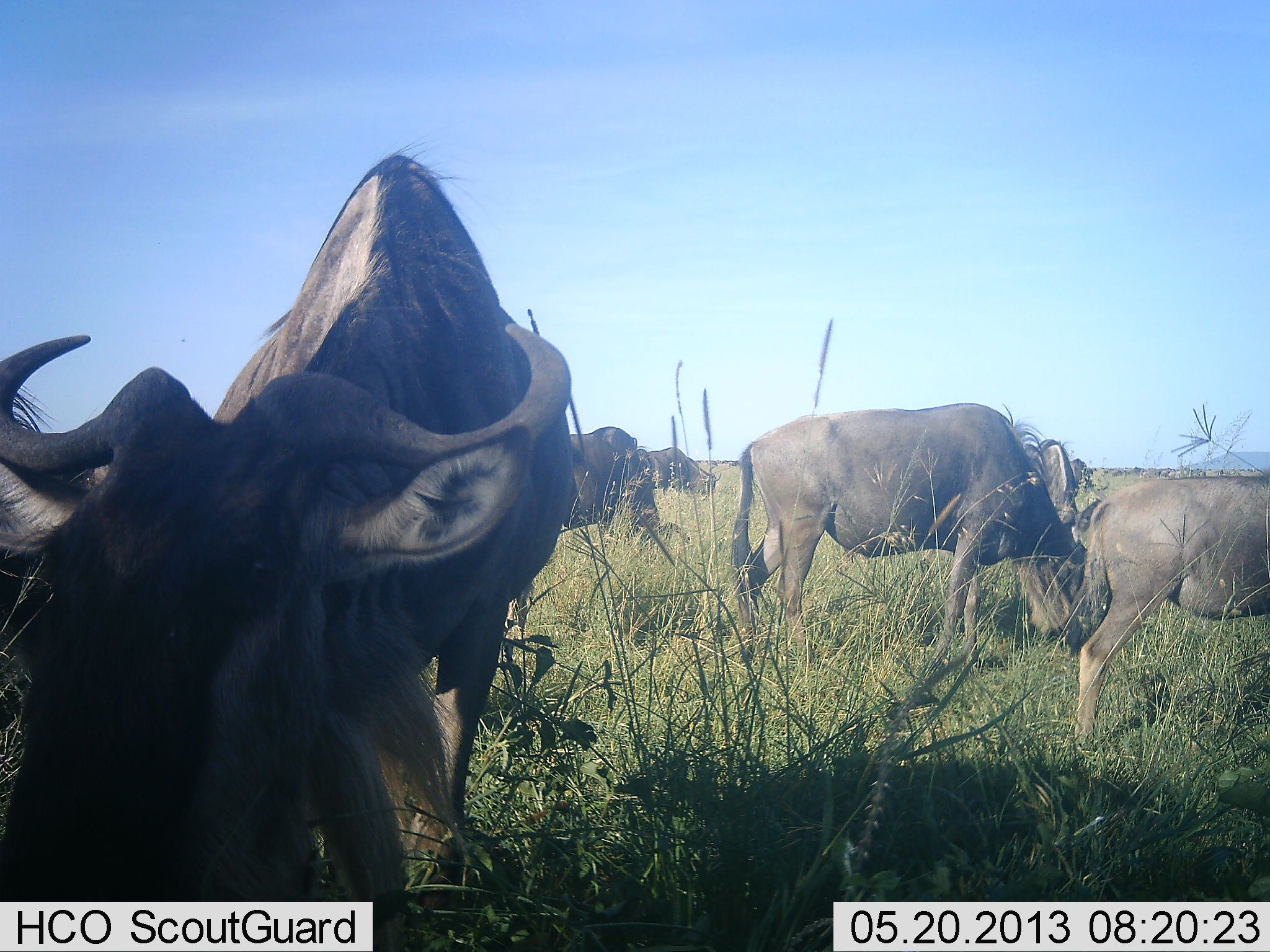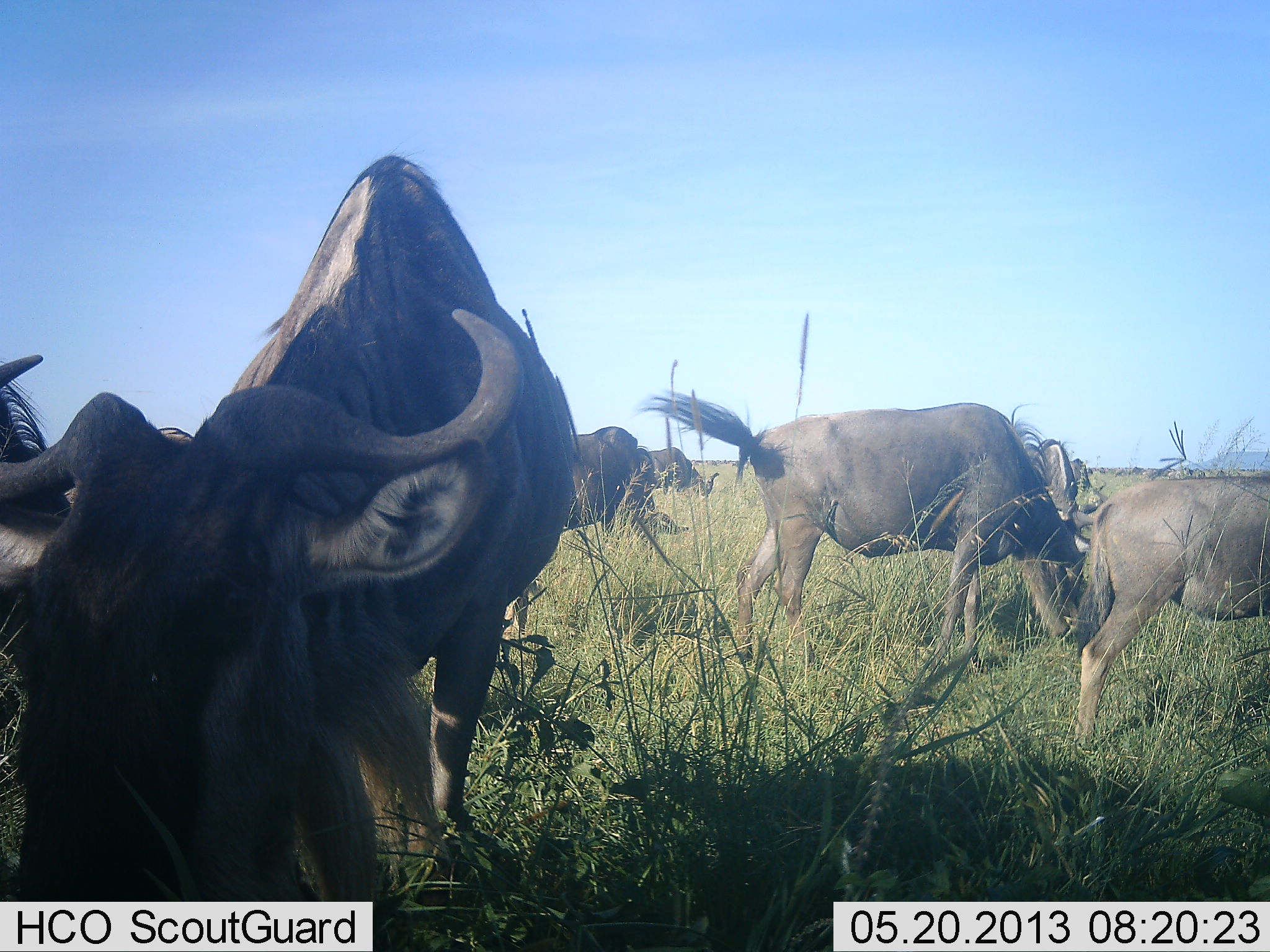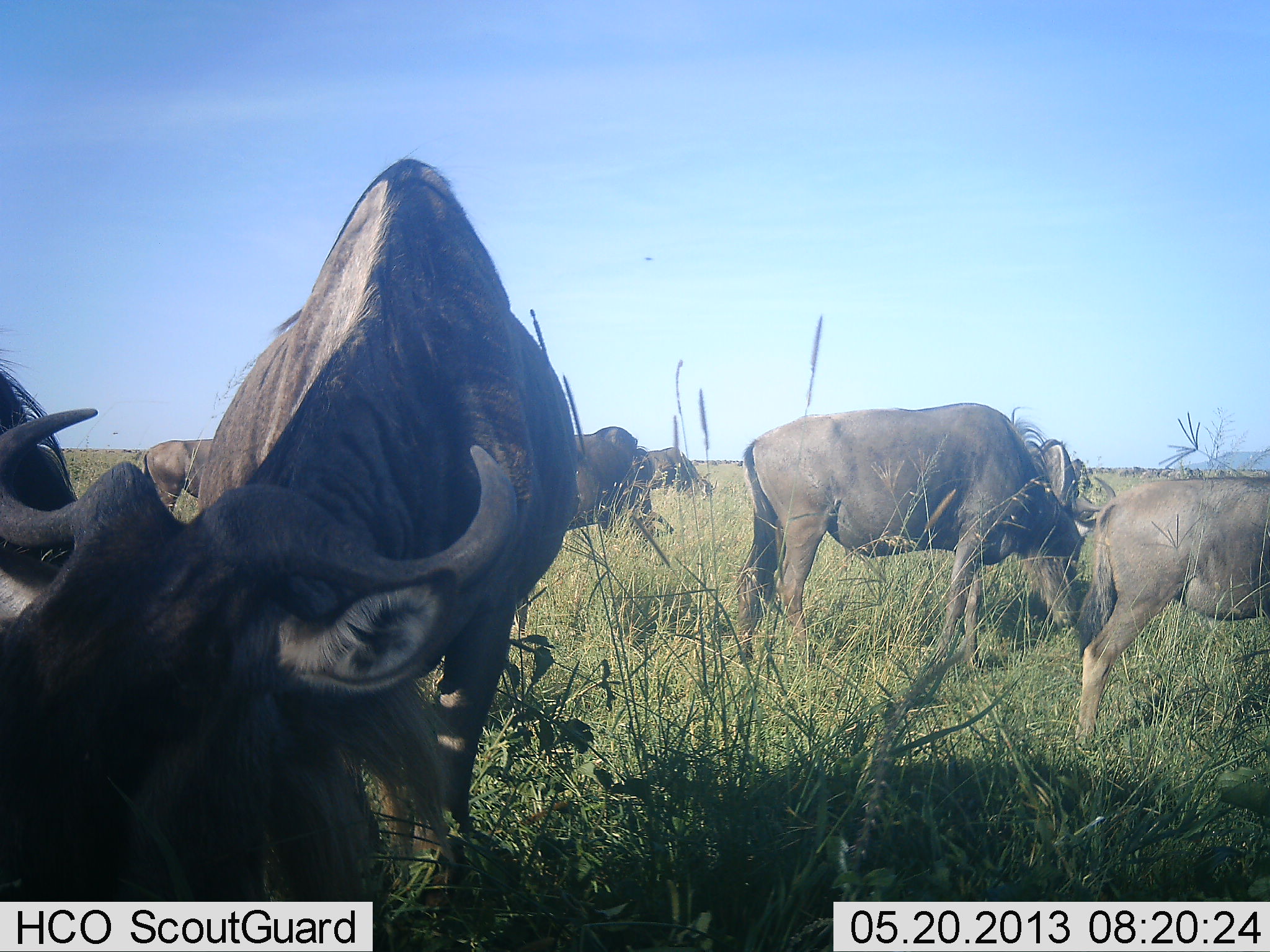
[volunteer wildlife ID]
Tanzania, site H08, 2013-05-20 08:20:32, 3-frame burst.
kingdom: Animalia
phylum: Chordata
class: Mammalia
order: Artiodactyla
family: Bovidae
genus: Connochaetes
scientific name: Connochaetes taurinus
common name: blue wildebeest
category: wildebeest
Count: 8.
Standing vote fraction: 40%.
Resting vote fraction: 0%.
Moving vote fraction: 0%.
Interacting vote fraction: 0%.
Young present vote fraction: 50%.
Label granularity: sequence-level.